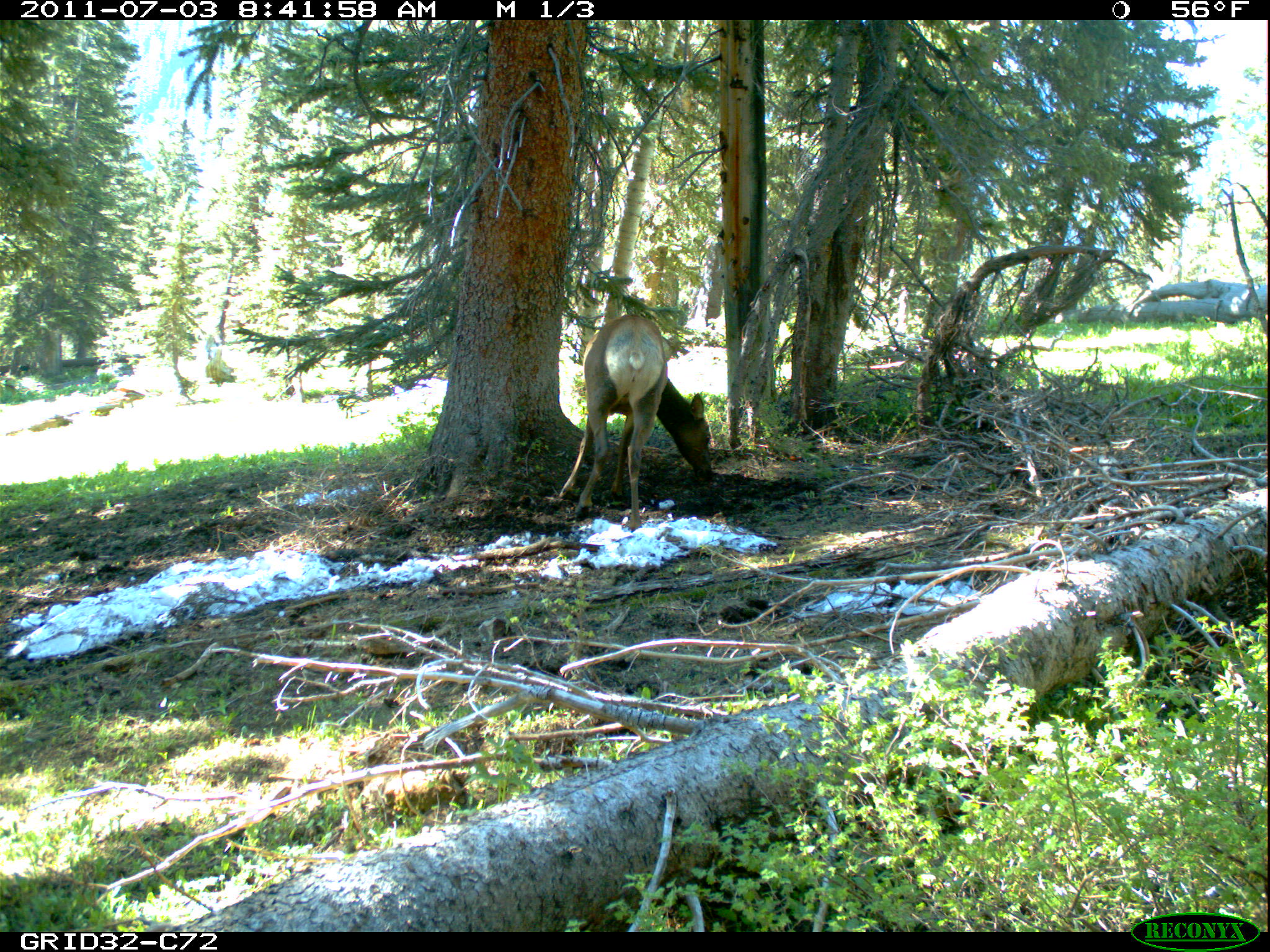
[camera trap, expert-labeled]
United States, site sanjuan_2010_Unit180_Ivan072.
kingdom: Animalia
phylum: Chordata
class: Mammalia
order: Artiodactyla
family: Cervidae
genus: Cervus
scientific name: Cervus elaphus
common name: red deer